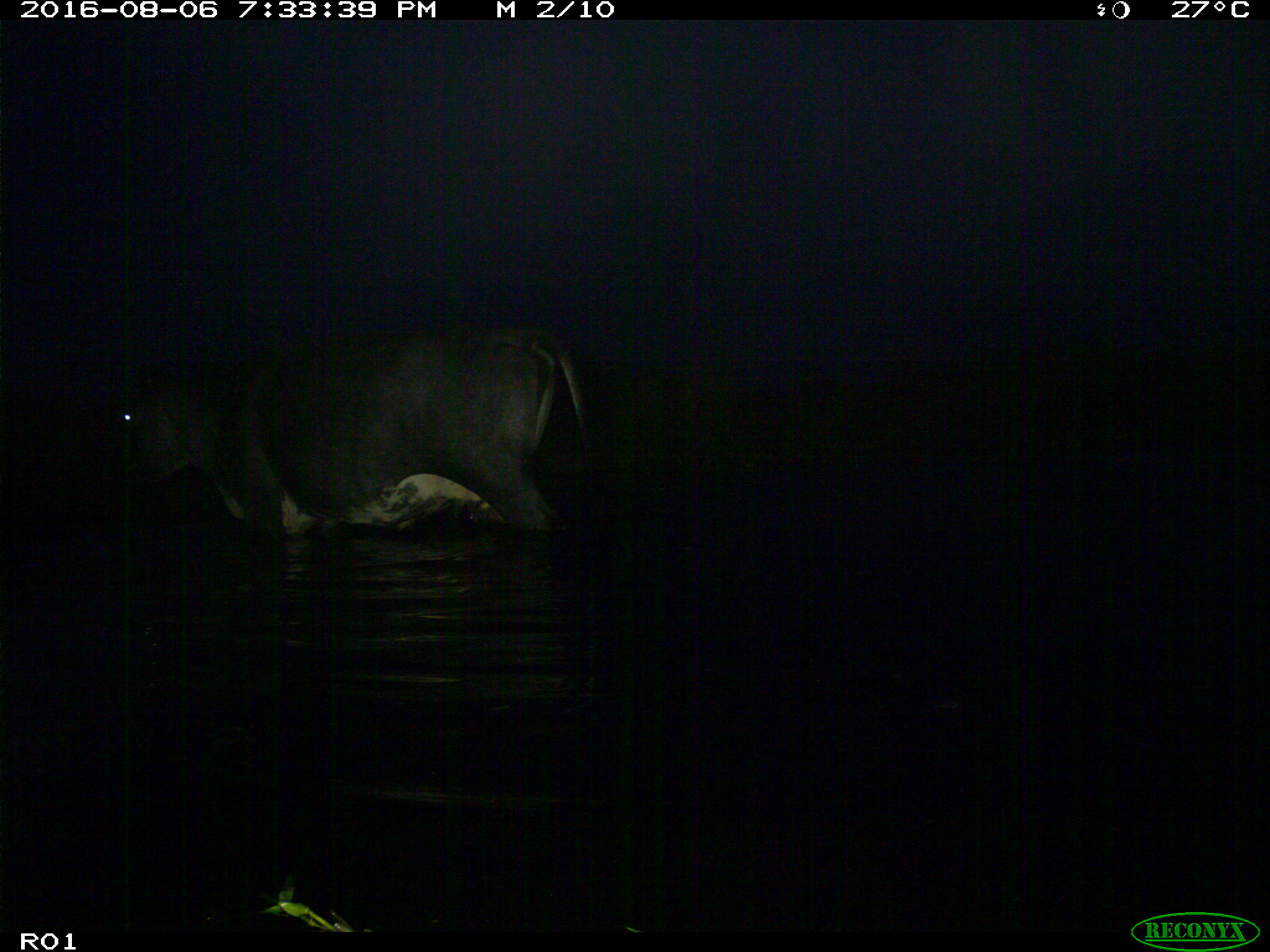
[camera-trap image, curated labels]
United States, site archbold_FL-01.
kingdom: Animalia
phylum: Chordata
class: Mammalia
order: Artiodactyla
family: Bovidae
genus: Bos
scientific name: Bos taurus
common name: domestic cow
Bos taurus (domestic cow).